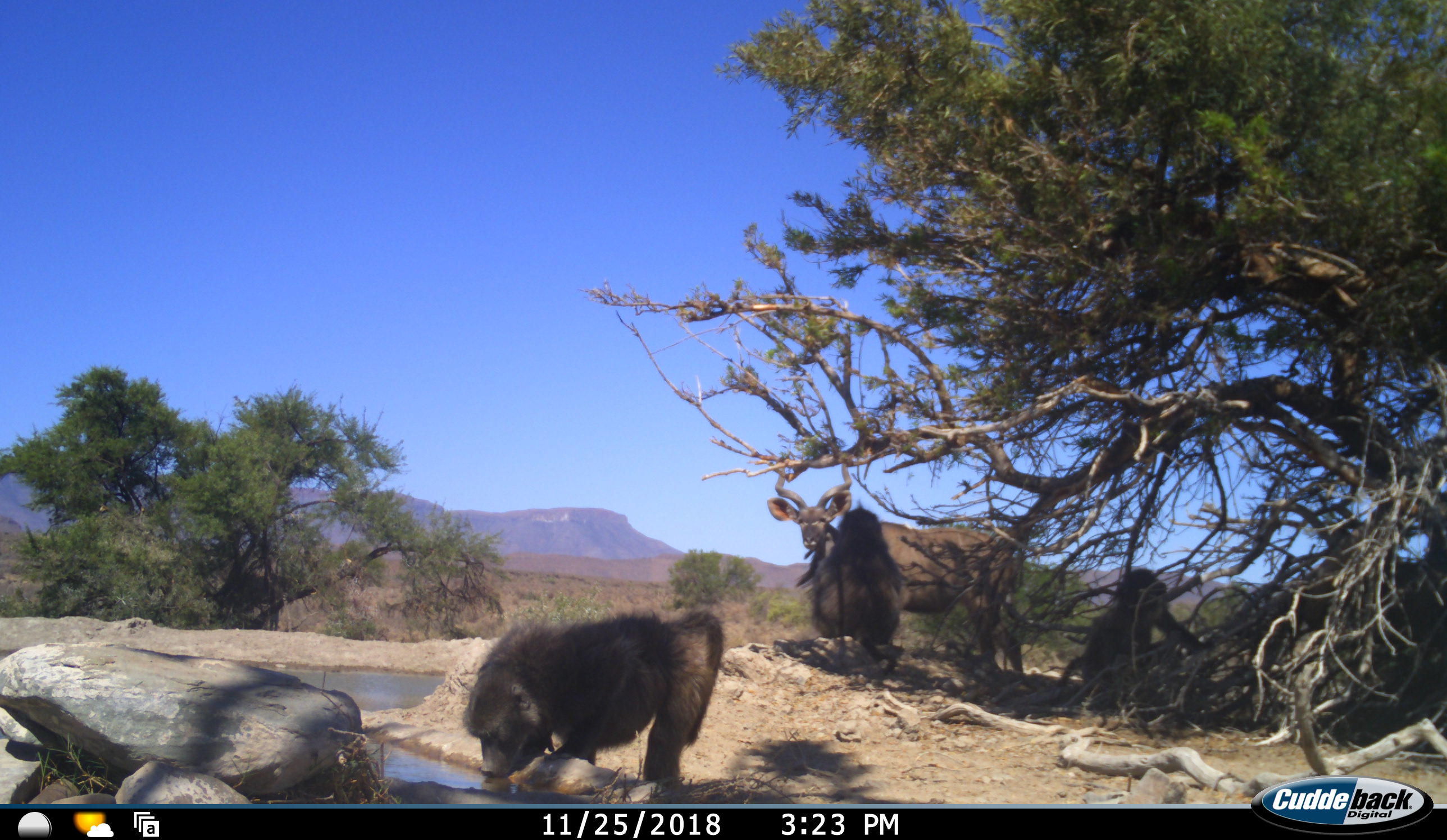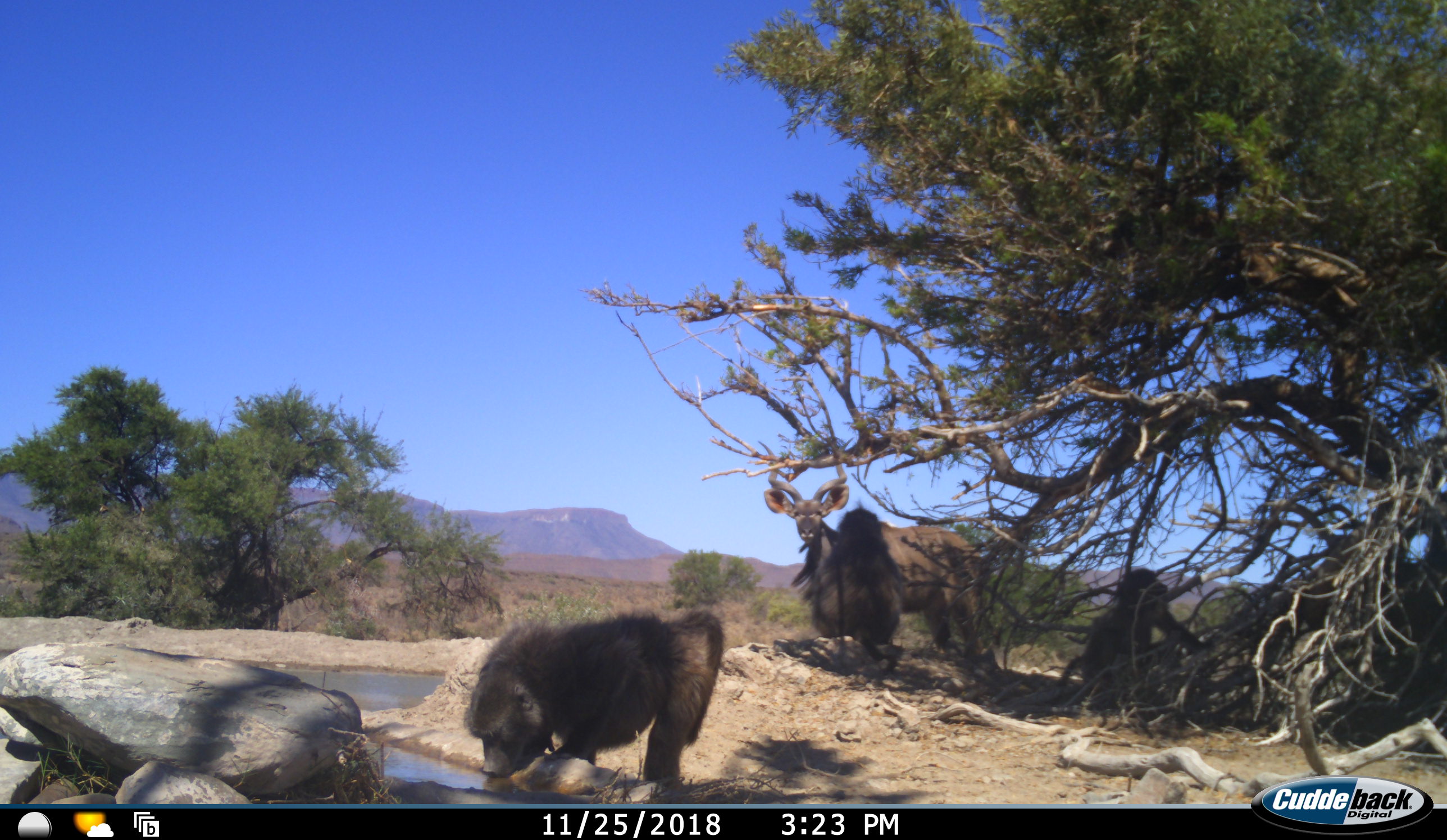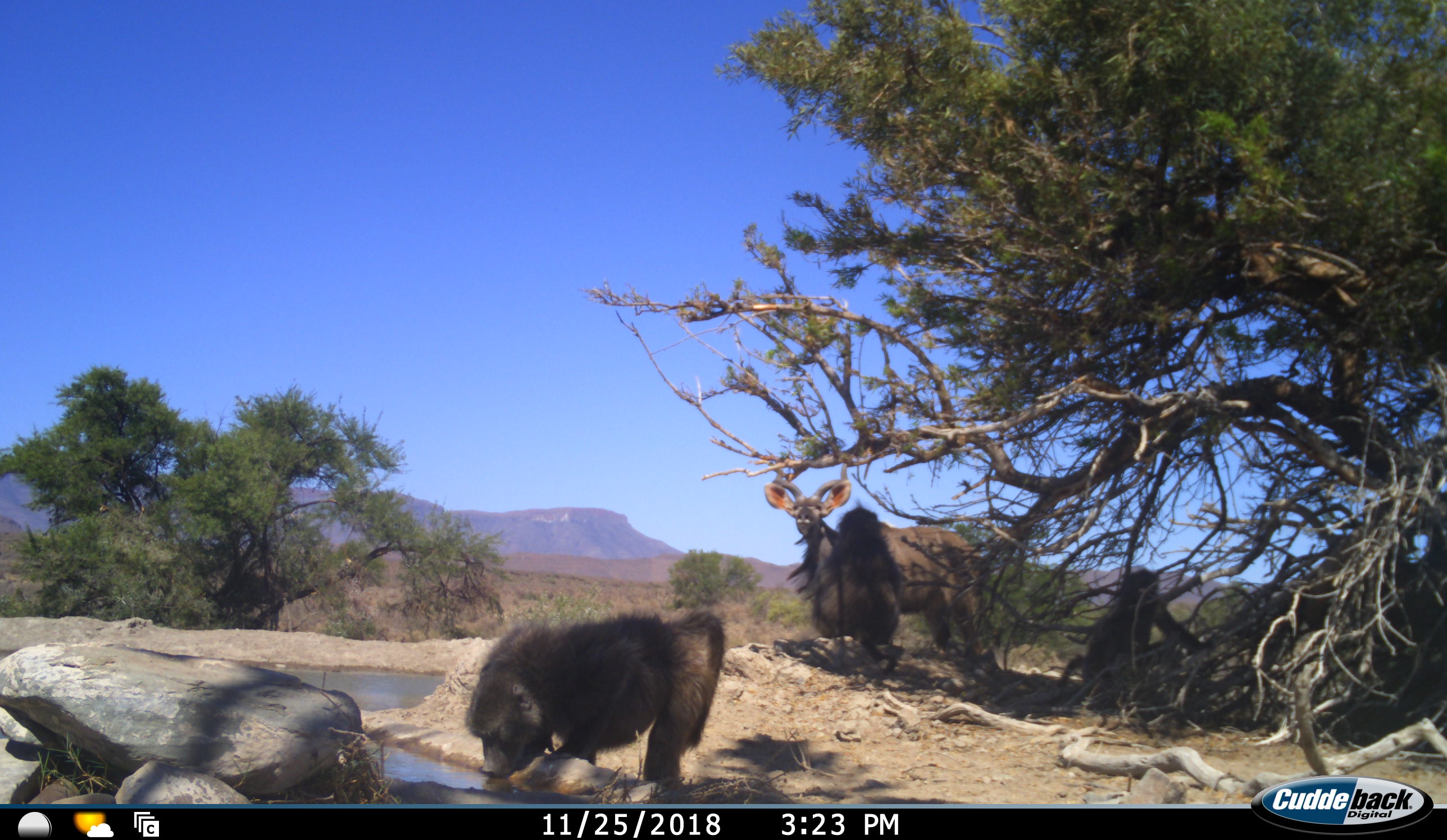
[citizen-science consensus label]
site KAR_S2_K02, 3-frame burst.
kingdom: Animalia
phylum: Chordata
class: Mammalia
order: Primates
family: Cercopithecidae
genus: Papio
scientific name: Papio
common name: baboon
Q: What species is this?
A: Baboon (Papio).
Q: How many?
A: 3.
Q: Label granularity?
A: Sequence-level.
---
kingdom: Animalia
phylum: Chordata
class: Mammalia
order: Artiodactyla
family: Bovidae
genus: Tragelaphus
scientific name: Tragelaphus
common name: kudu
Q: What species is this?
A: Kudu (Tragelaphus).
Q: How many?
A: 1.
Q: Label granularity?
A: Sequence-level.